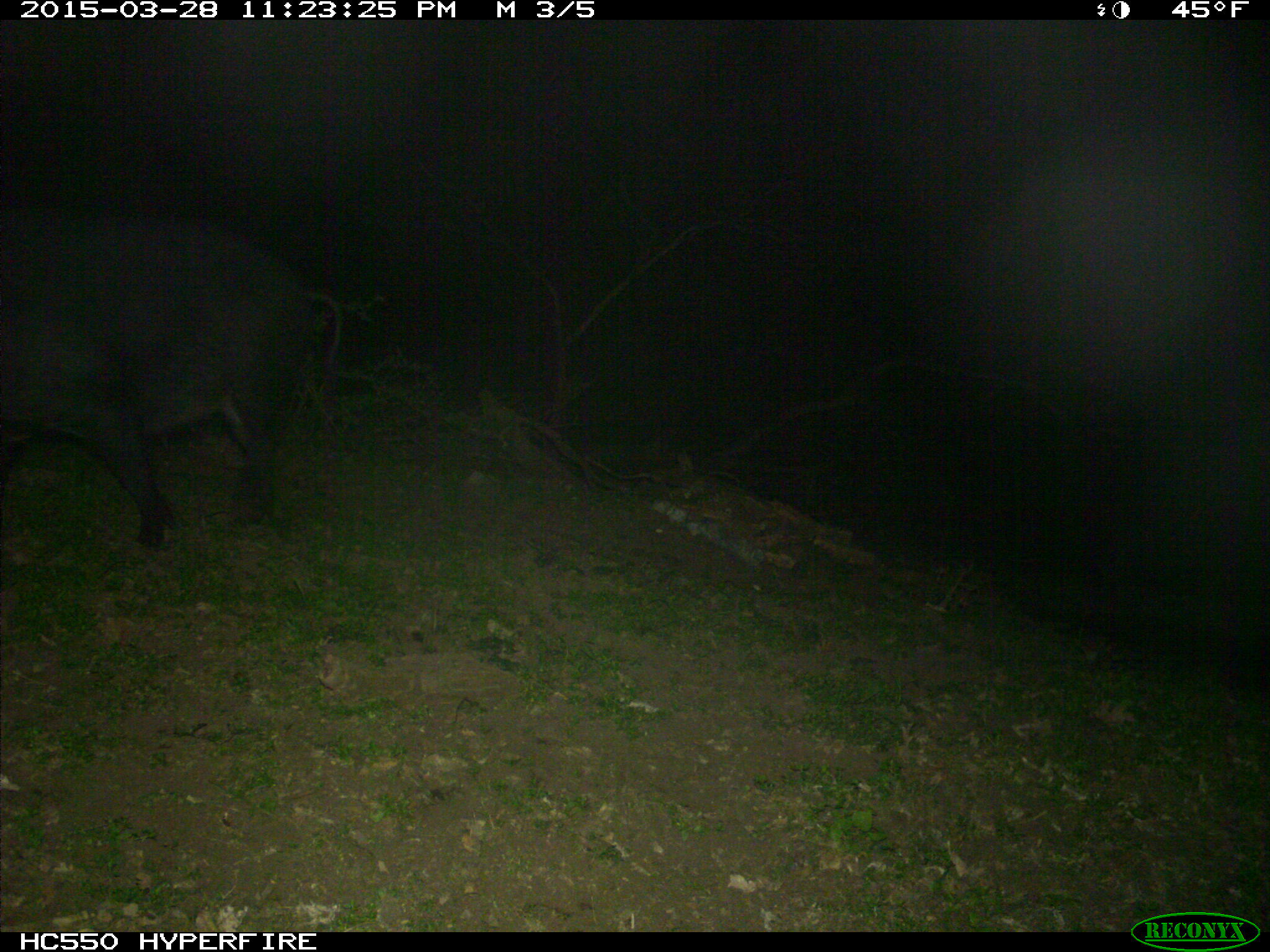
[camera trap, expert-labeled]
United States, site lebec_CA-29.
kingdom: Animalia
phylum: Chordata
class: Mammalia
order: Artiodactyla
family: Suidae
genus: Sus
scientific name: Sus scrofa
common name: wild boar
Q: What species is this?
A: Sus scrofa (wild boar).